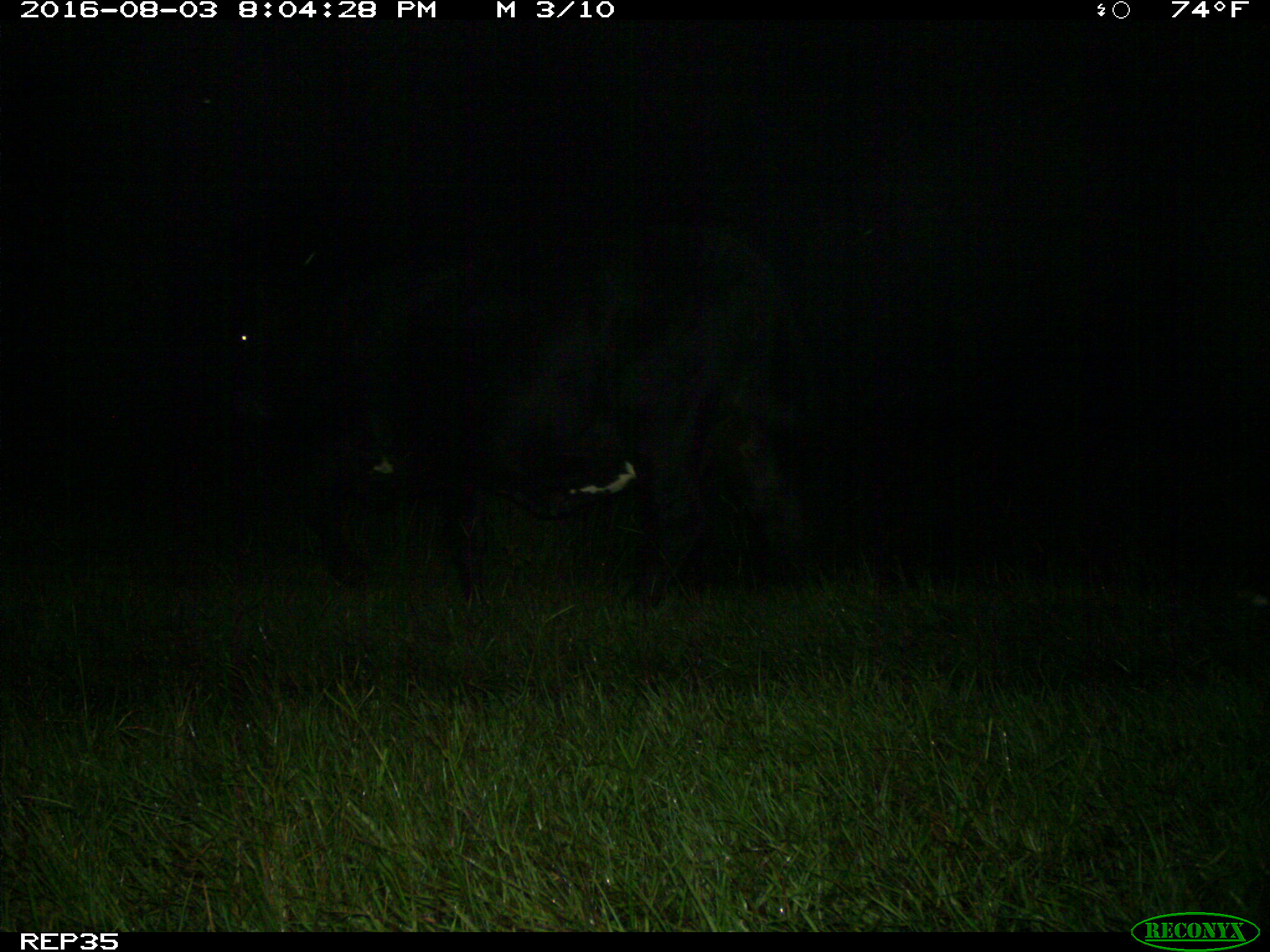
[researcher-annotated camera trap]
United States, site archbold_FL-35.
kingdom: Animalia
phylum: Chordata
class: Mammalia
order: Artiodactyla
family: Bovidae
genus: Bos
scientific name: Bos taurus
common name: domestic cow